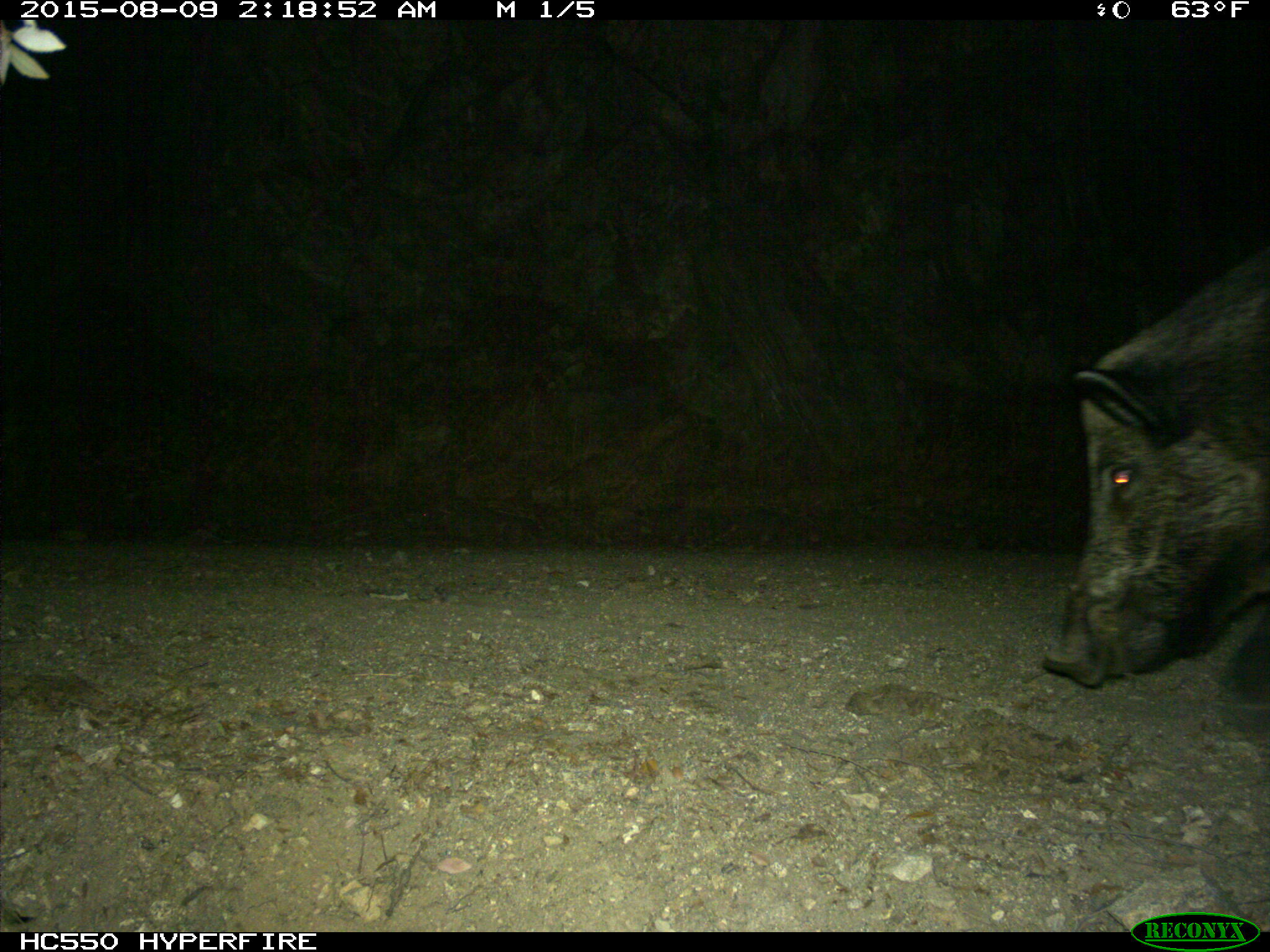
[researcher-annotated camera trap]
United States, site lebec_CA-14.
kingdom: Animalia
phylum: Chordata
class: Mammalia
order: Artiodactyla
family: Suidae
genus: Sus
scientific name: Sus scrofa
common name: wild boar